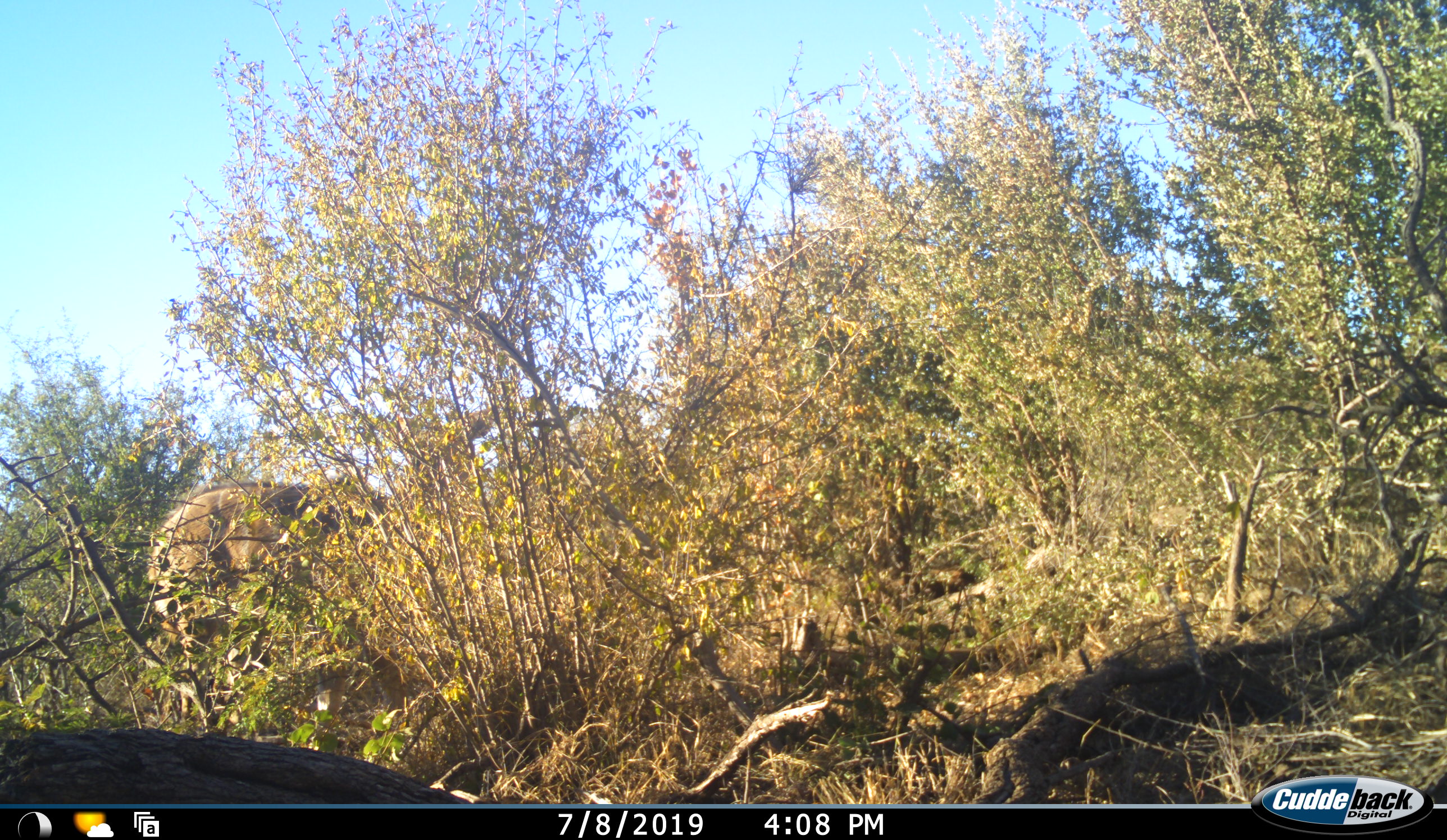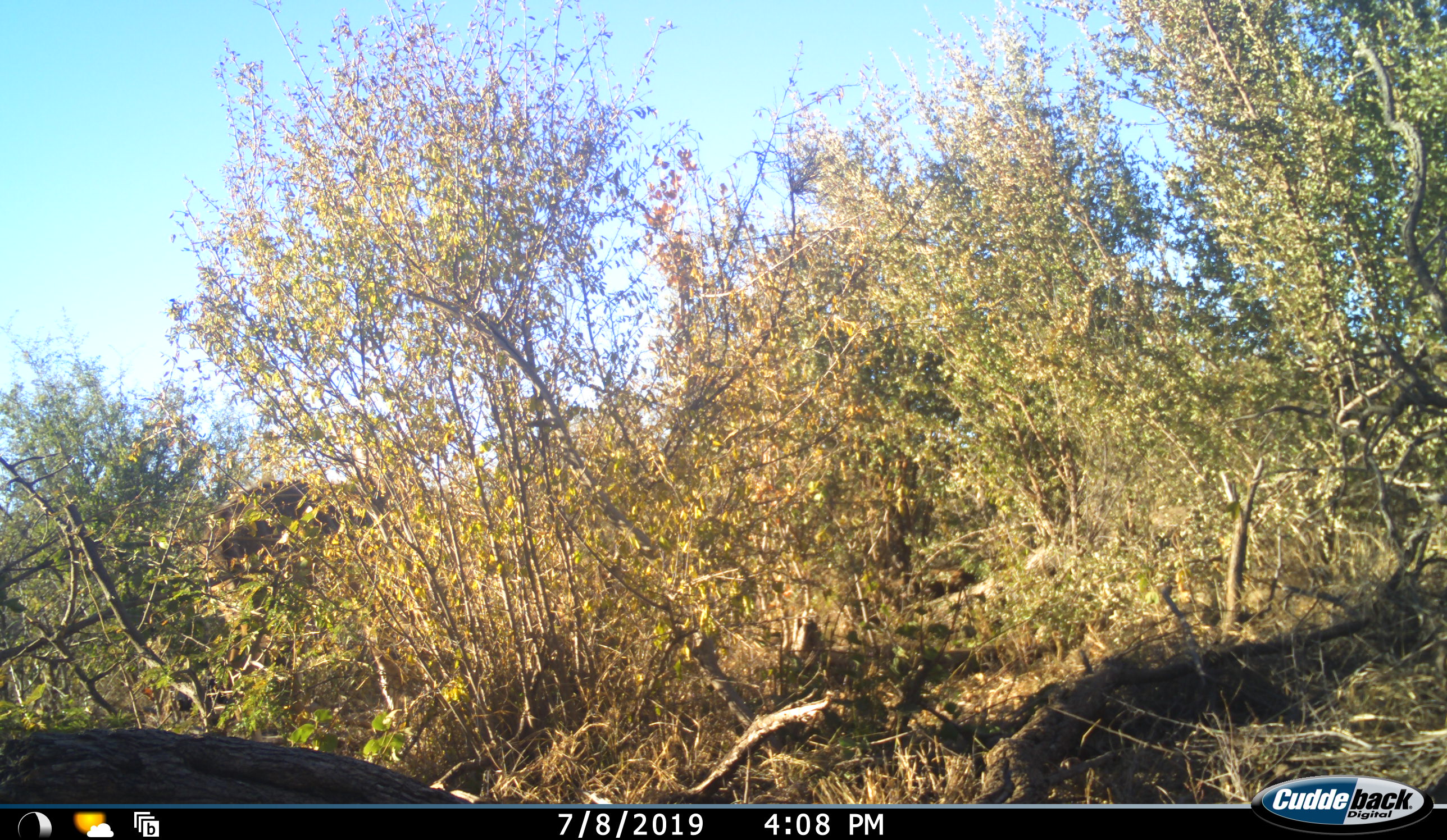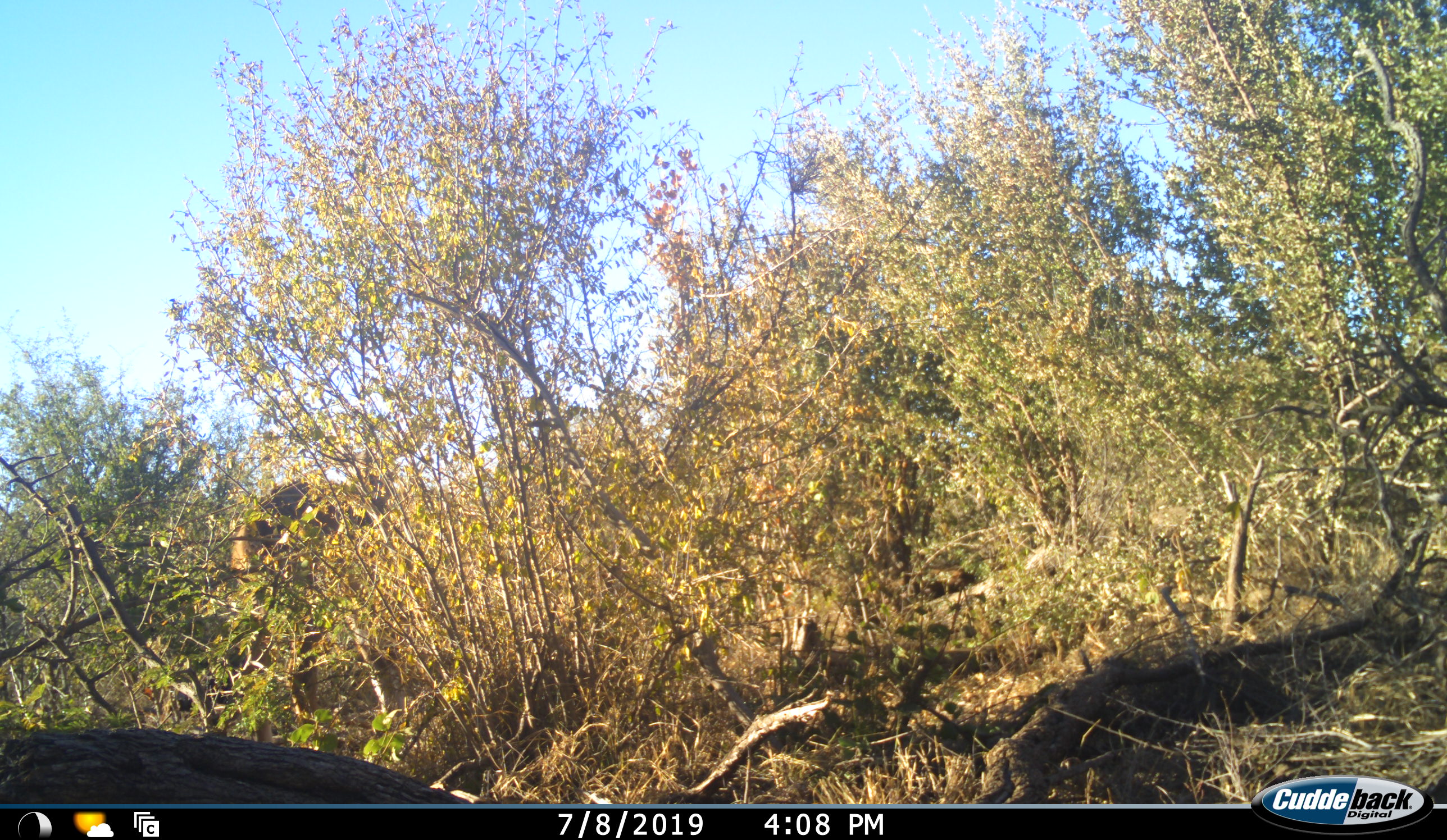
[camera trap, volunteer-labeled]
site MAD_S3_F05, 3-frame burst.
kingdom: Animalia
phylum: Chordata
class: Mammalia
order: Artiodactyla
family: Bovidae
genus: Aepyceros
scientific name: Aepyceros melampus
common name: impala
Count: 1.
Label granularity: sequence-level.